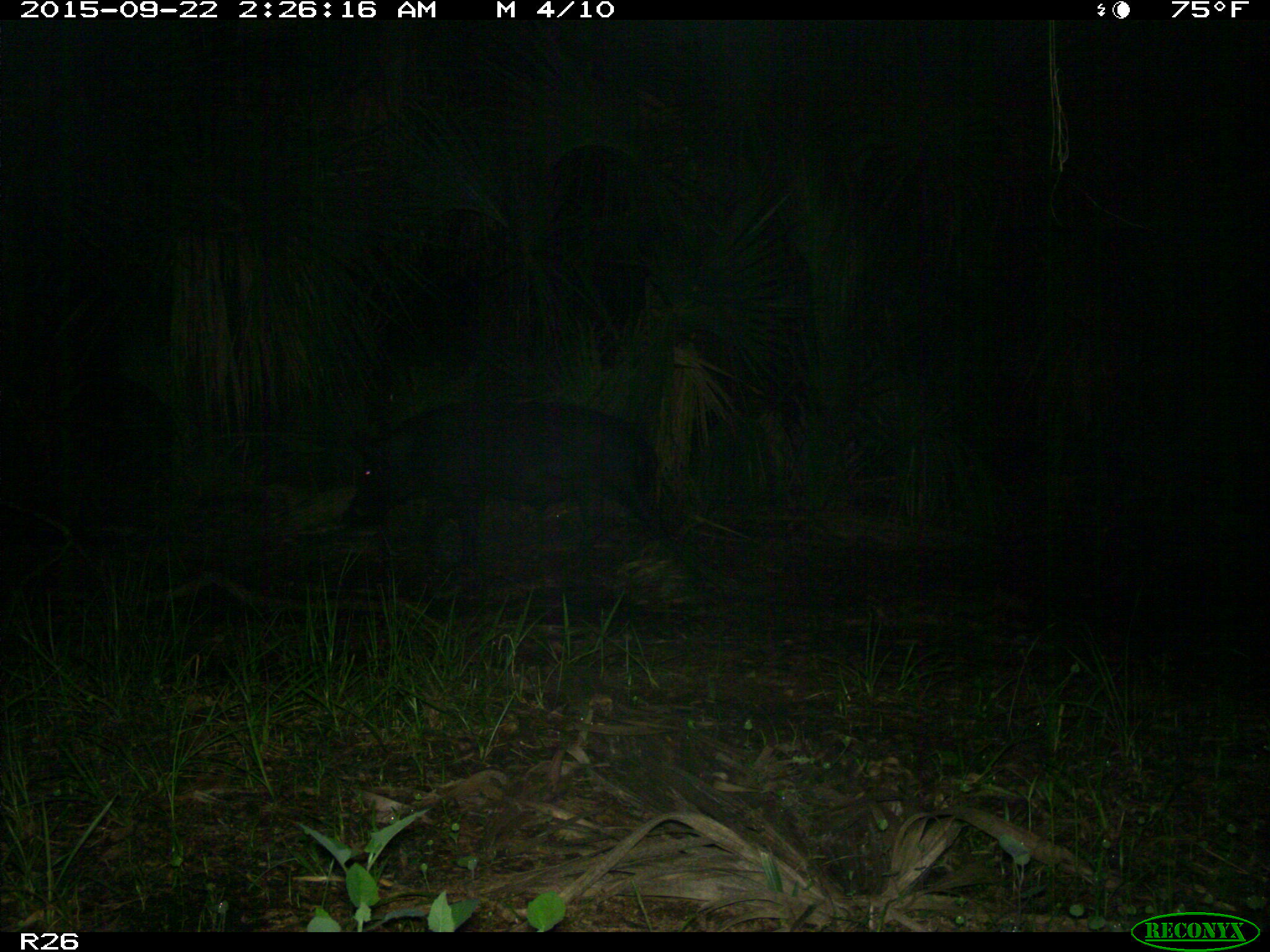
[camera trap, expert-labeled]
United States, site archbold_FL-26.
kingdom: Animalia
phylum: Chordata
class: Mammalia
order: Artiodactyla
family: Suidae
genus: Sus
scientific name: Sus scrofa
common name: wild boar